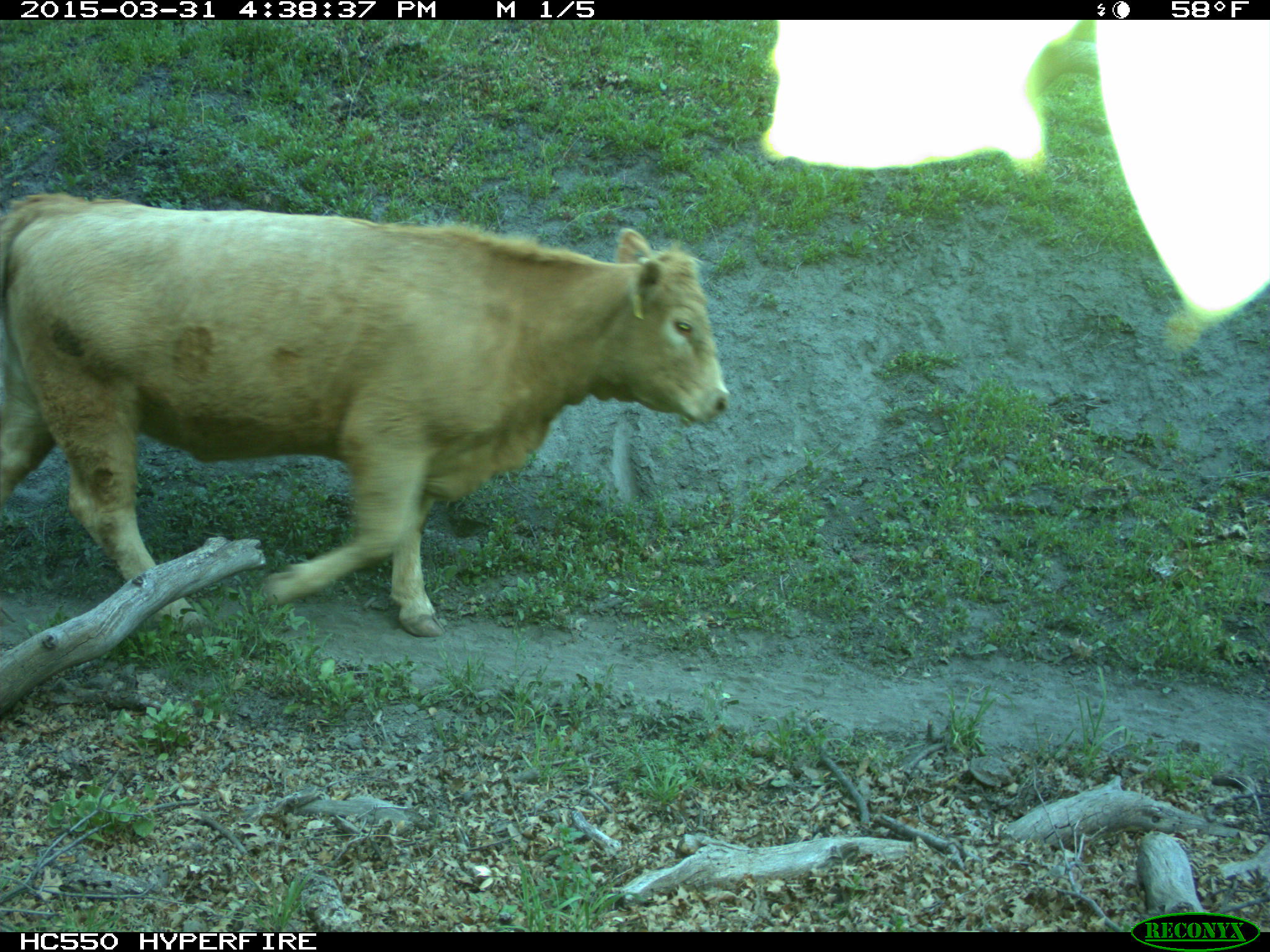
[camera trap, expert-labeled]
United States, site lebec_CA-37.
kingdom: Animalia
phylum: Chordata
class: Mammalia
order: Artiodactyla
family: Bovidae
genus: Bos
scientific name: Bos taurus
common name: domestic cow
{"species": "Bos taurus (domestic cow)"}